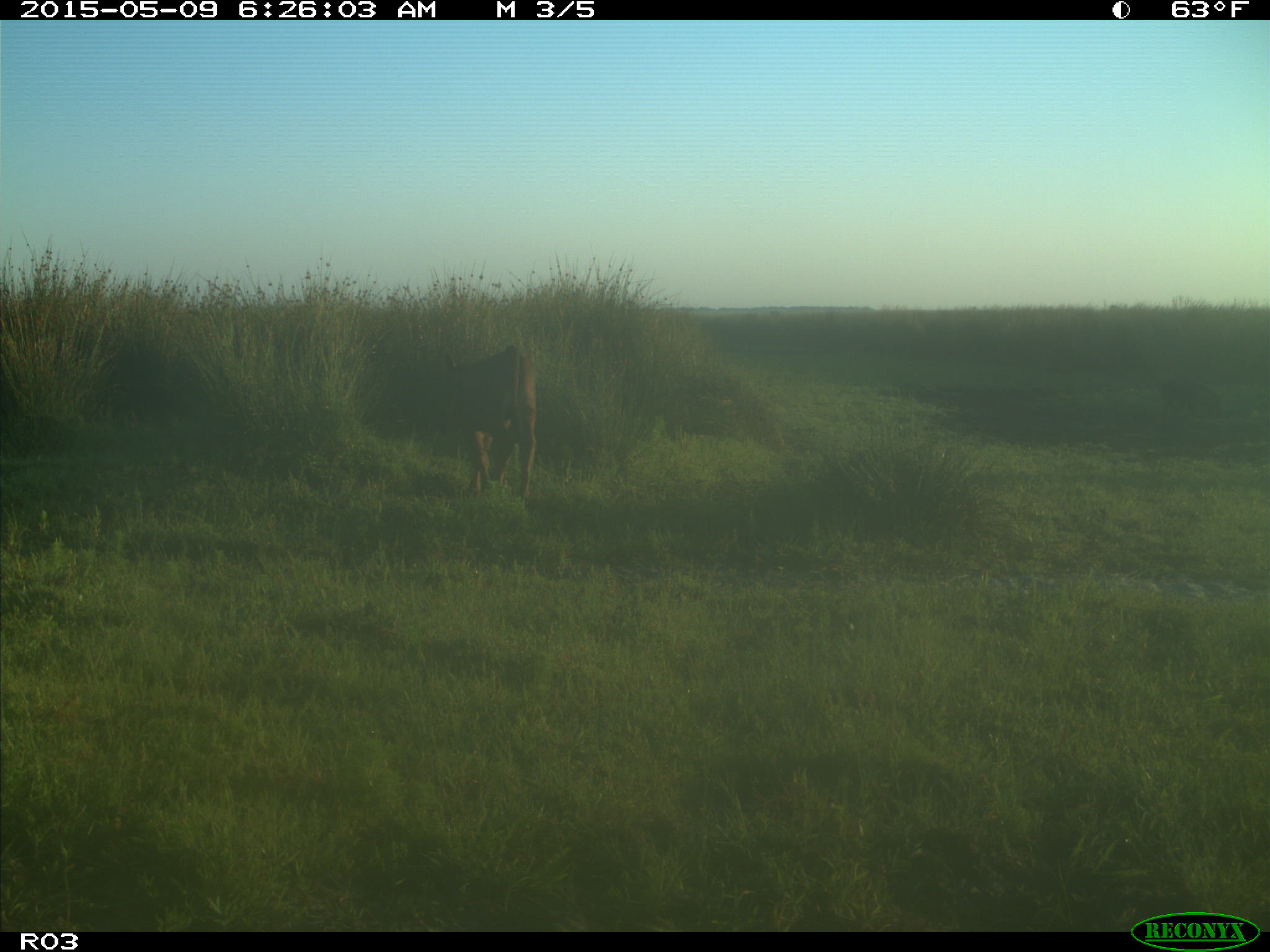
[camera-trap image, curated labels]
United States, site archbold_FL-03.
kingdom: Animalia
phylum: Chordata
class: Mammalia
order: Artiodactyla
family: Bovidae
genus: Bos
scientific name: Bos taurus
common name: domestic cow